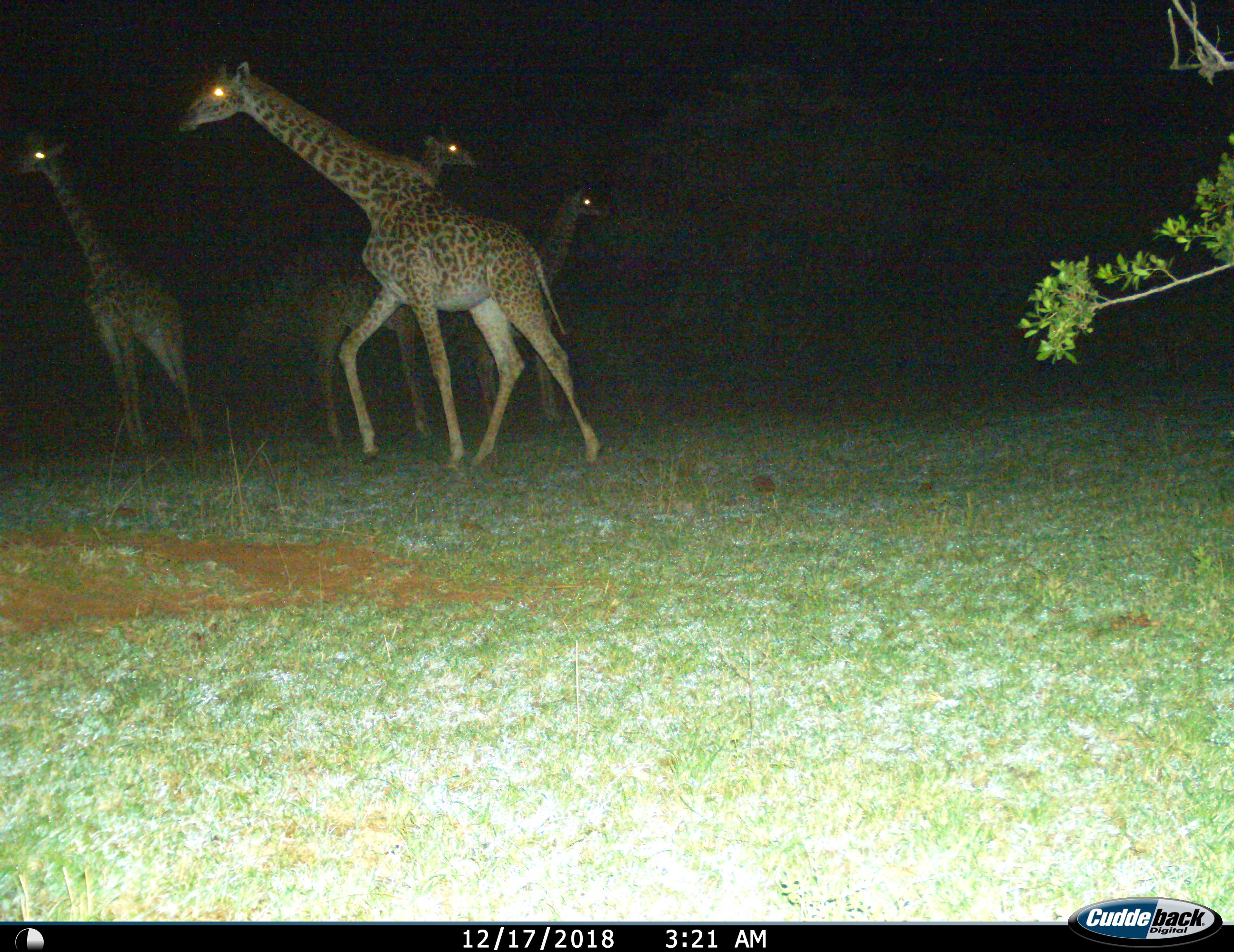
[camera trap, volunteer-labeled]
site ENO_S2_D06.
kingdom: Animalia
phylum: Chordata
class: Mammalia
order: Artiodactyla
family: Giraffidae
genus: Giraffa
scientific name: Giraffa camelopardalis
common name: giraffe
Giraffe (Giraffa camelopardalis), count 4. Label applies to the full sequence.